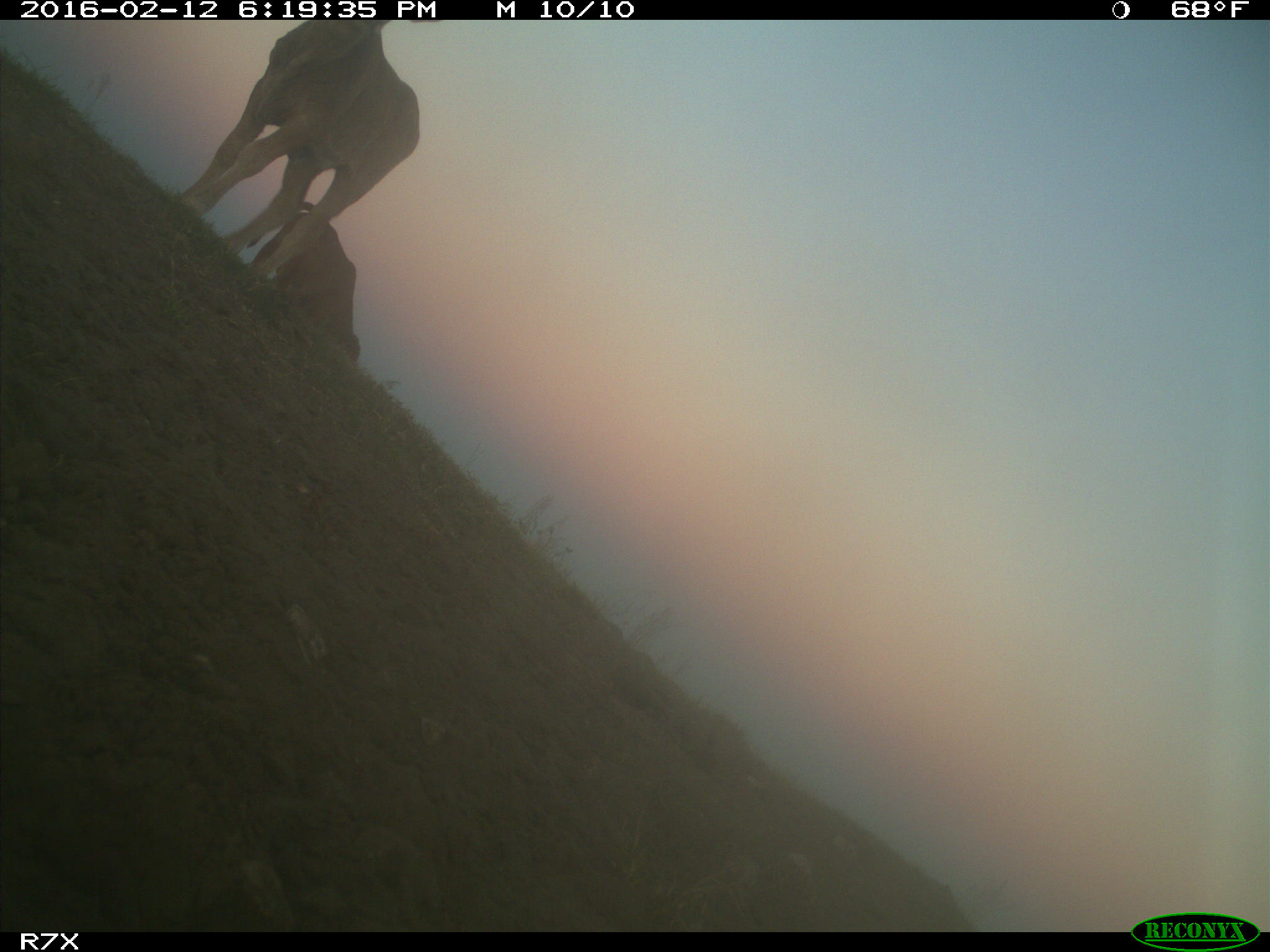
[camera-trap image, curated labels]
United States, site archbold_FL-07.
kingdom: Animalia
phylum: Chordata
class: Mammalia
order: Artiodactyla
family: Bovidae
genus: Bos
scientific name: Bos taurus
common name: domestic cow